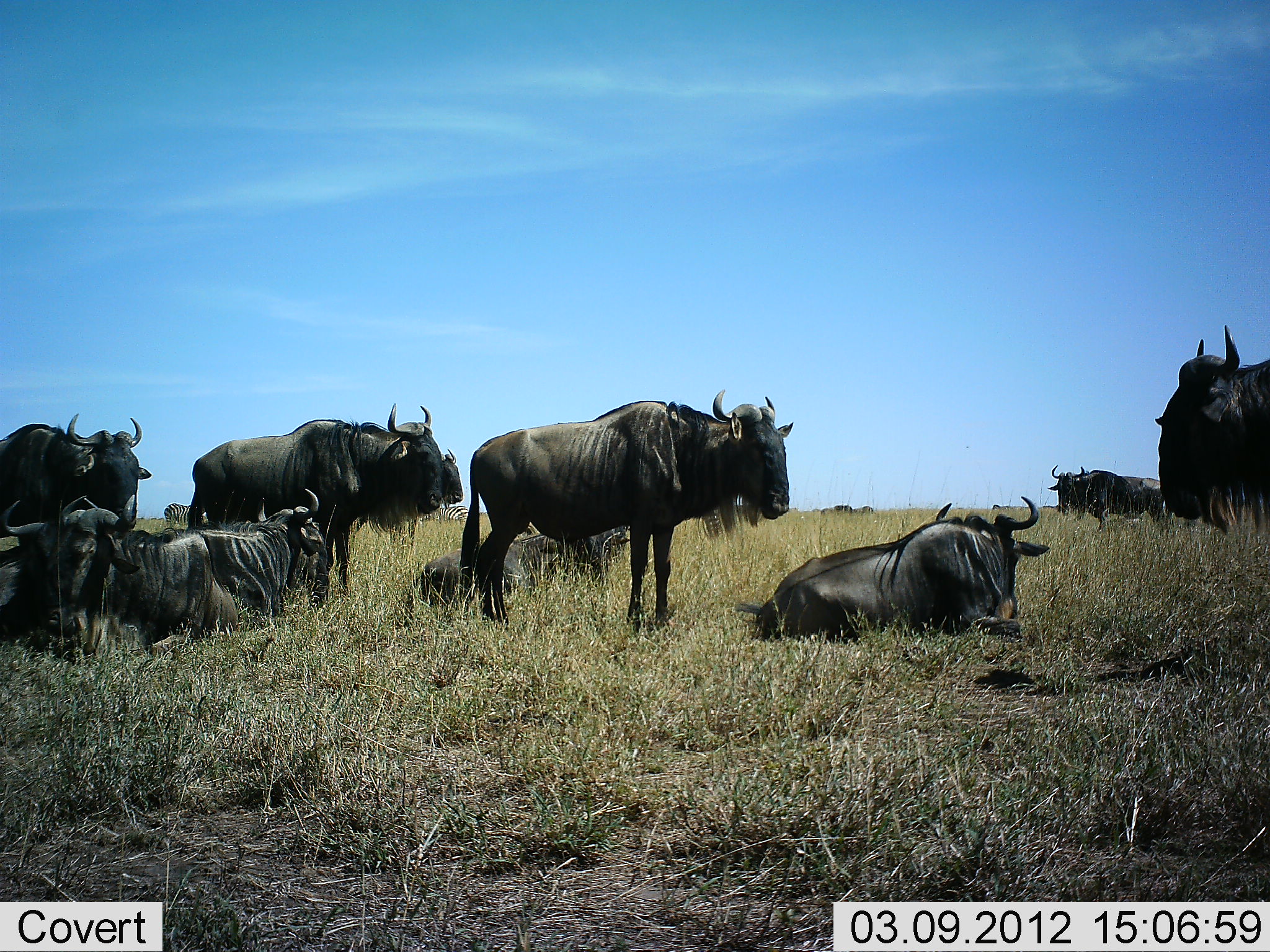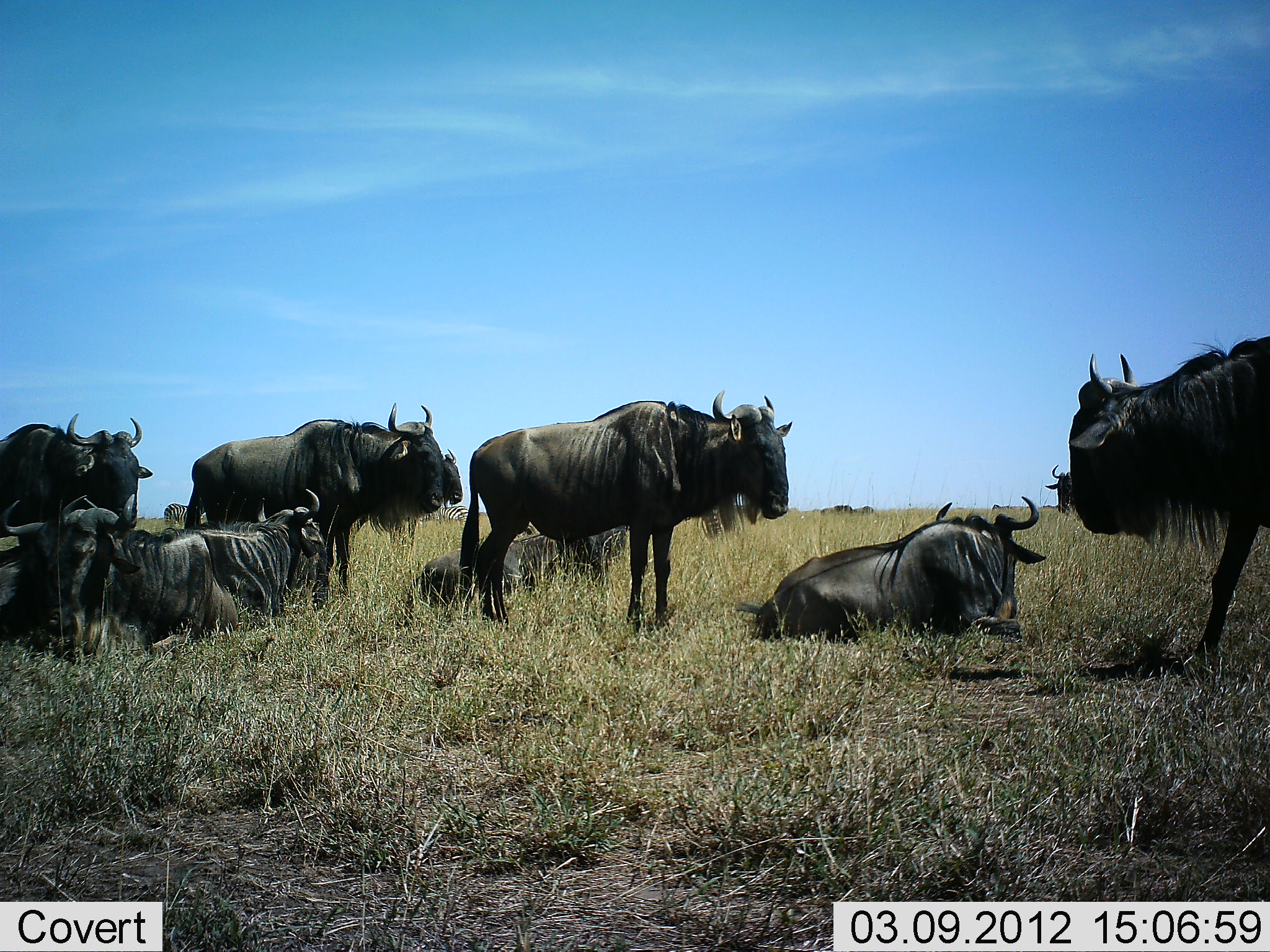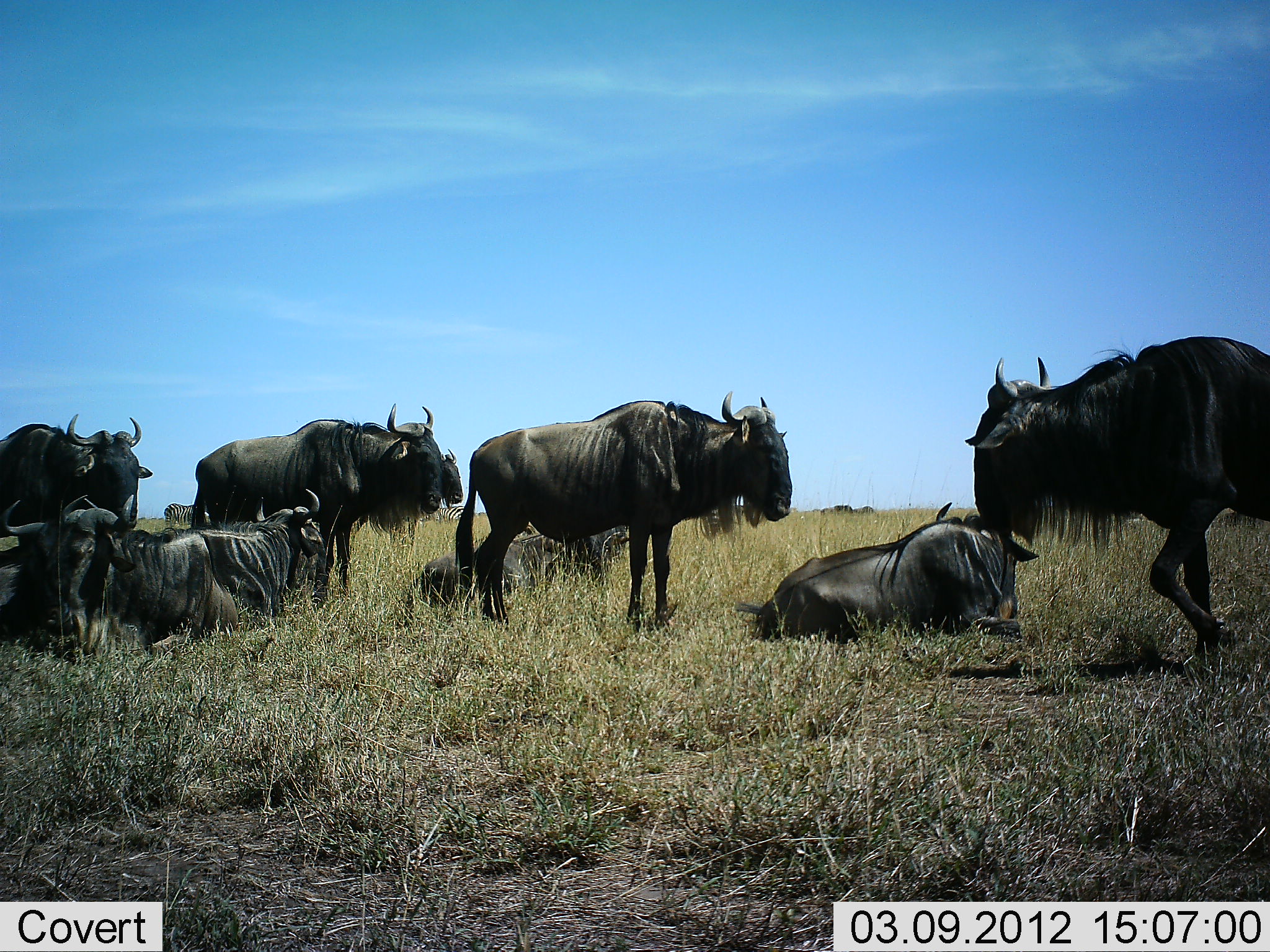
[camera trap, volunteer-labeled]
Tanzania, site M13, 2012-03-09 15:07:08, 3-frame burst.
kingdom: Animalia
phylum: Chordata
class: Mammalia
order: Artiodactyla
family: Bovidae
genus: Connochaetes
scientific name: Connochaetes taurinus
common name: blue wildebeest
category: wildebeest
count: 11-50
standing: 81%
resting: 100%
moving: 43%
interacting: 0%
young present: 0%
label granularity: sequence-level